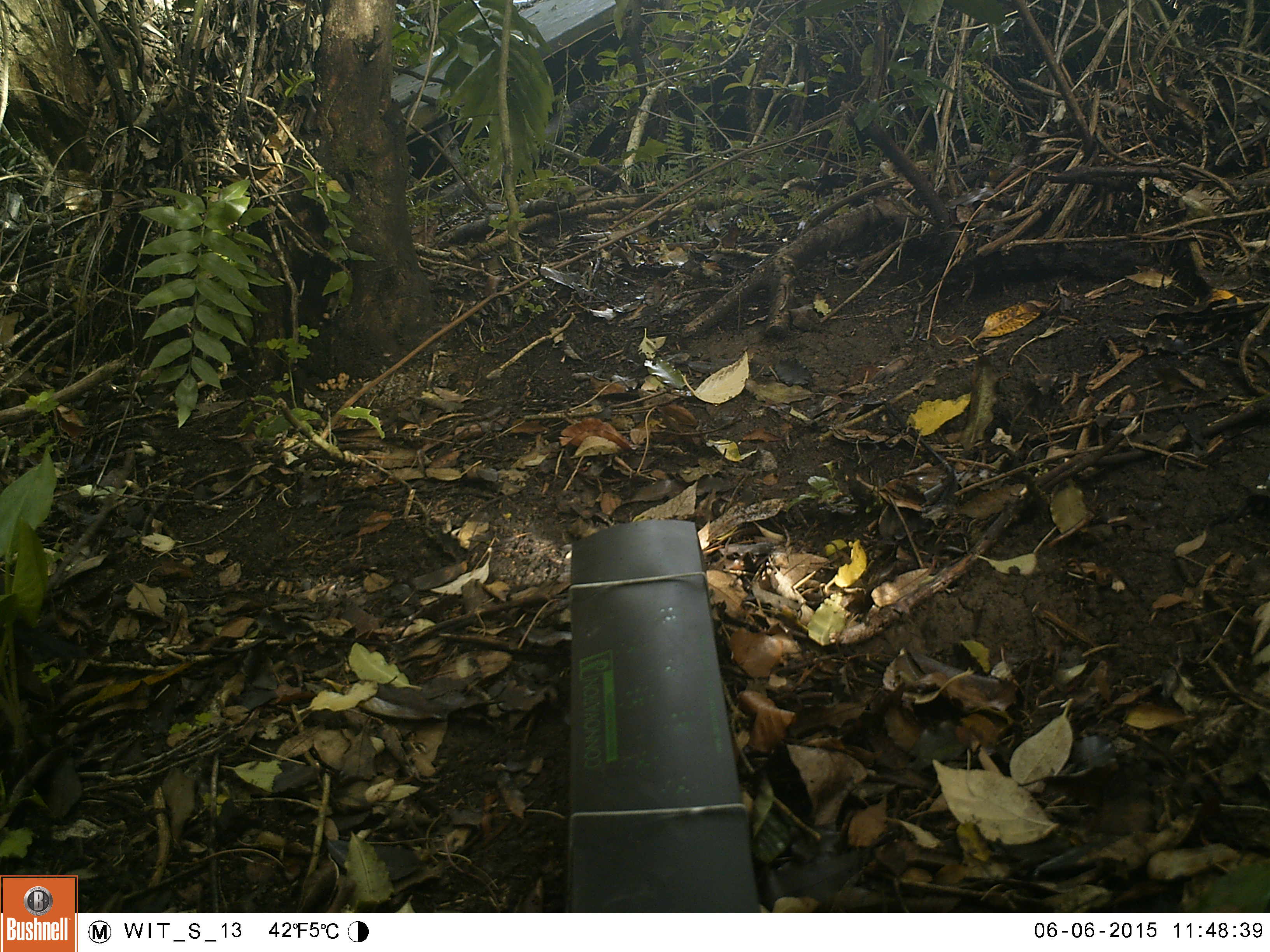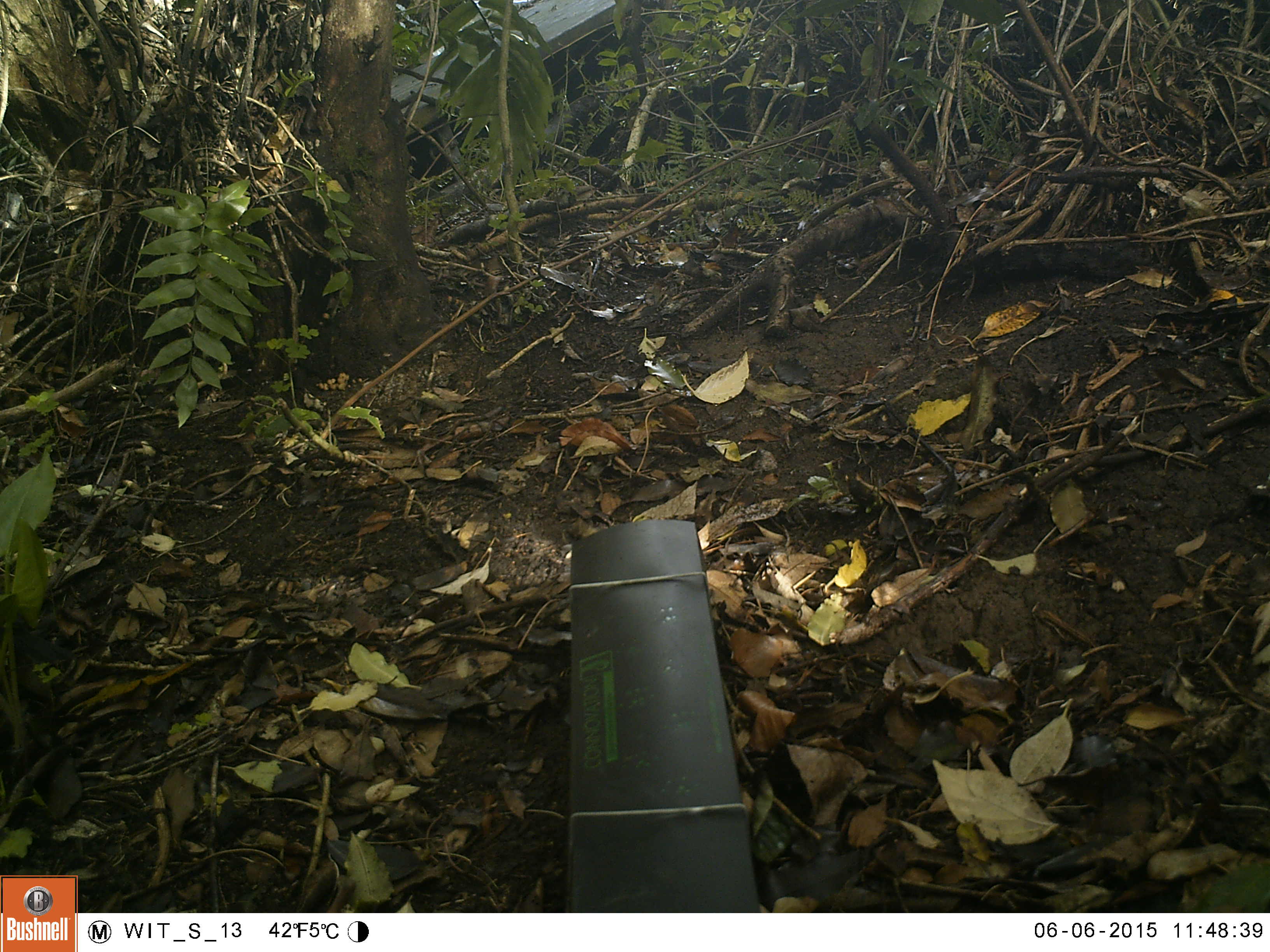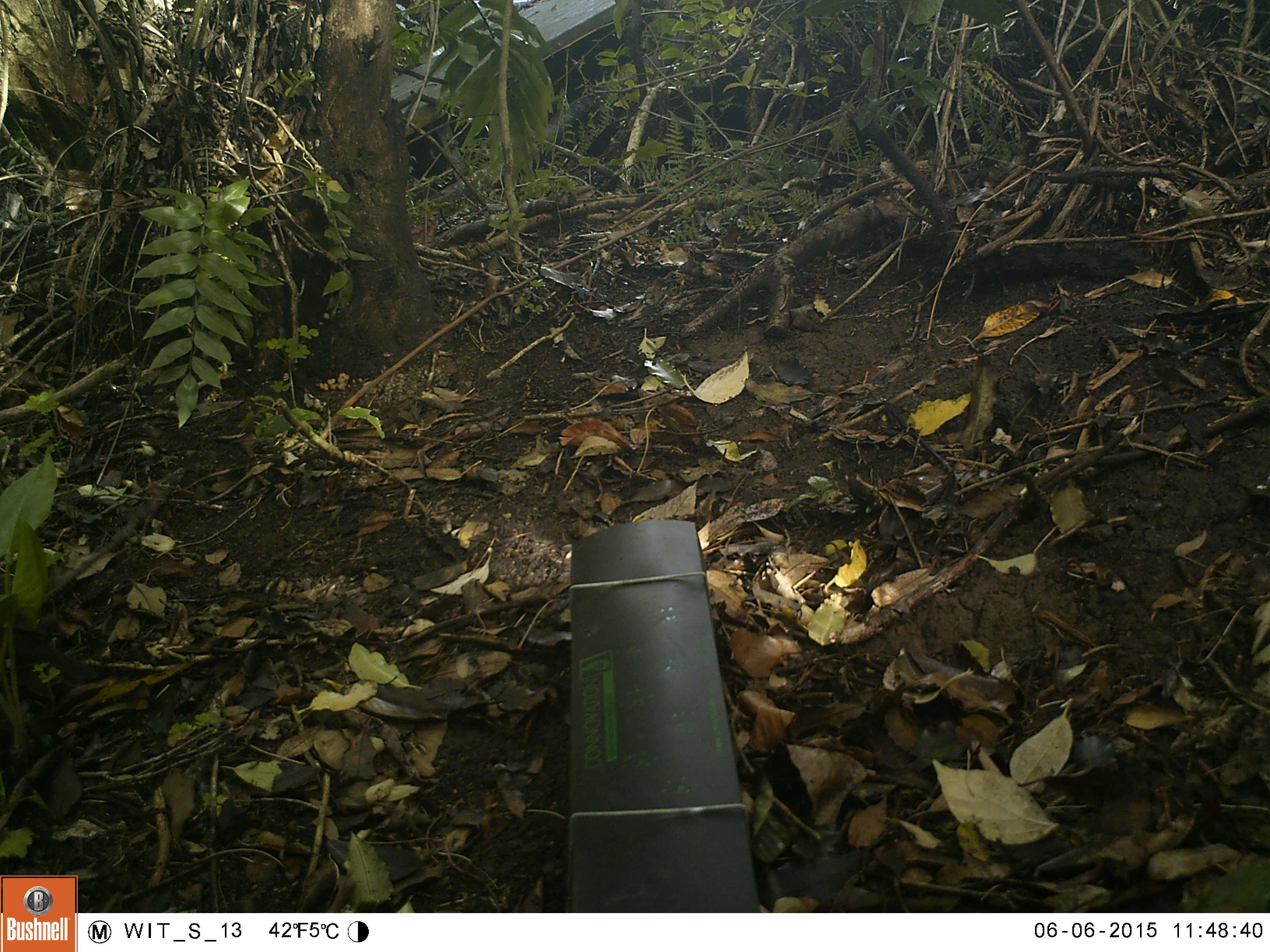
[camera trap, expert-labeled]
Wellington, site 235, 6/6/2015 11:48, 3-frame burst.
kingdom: Animalia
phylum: Chordata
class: Aves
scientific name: Aves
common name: bird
Bird (Aves).